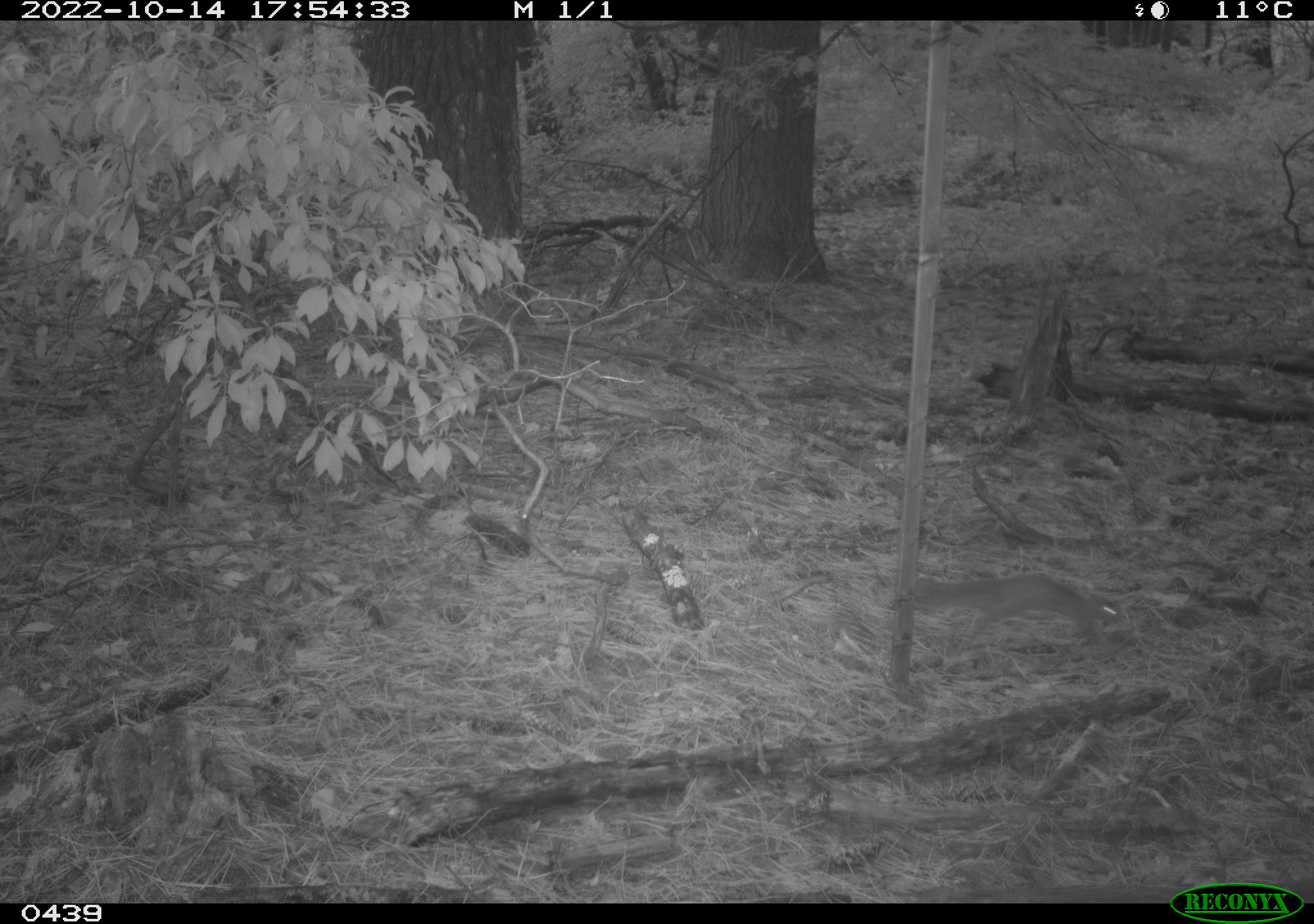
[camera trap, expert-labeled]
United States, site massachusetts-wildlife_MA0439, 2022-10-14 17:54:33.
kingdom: Animalia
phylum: Chordata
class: Mammalia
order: Rodentia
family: Sciuridae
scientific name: Sciuridae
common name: squirrel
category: squirrel sp.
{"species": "squirrel sp. (squirrel) (Sciuridae)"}